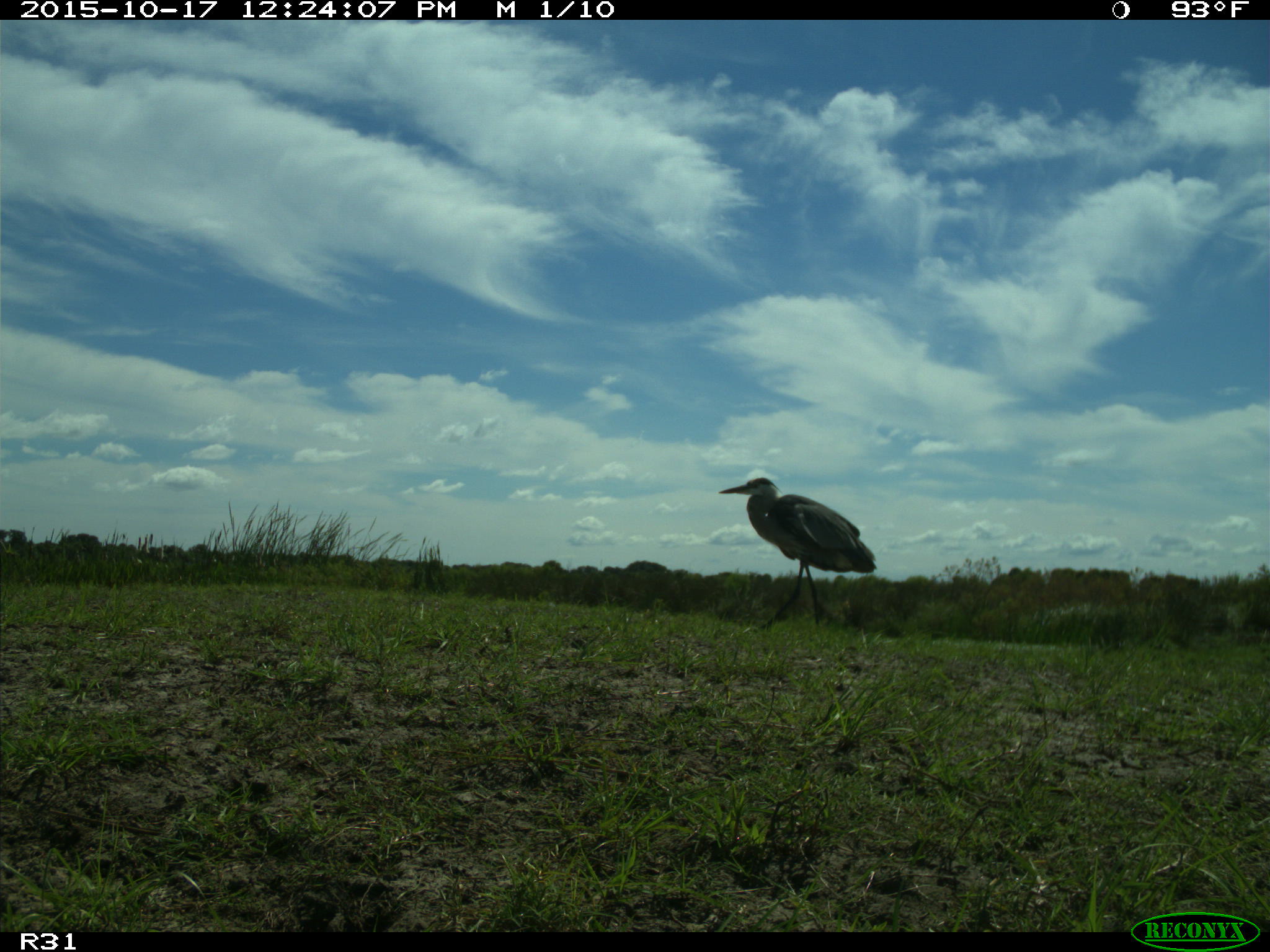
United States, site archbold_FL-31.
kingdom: Animalia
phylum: Chordata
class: Aves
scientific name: Aves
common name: birds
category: unidentified bird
Unidentified bird (birds) (Aves).